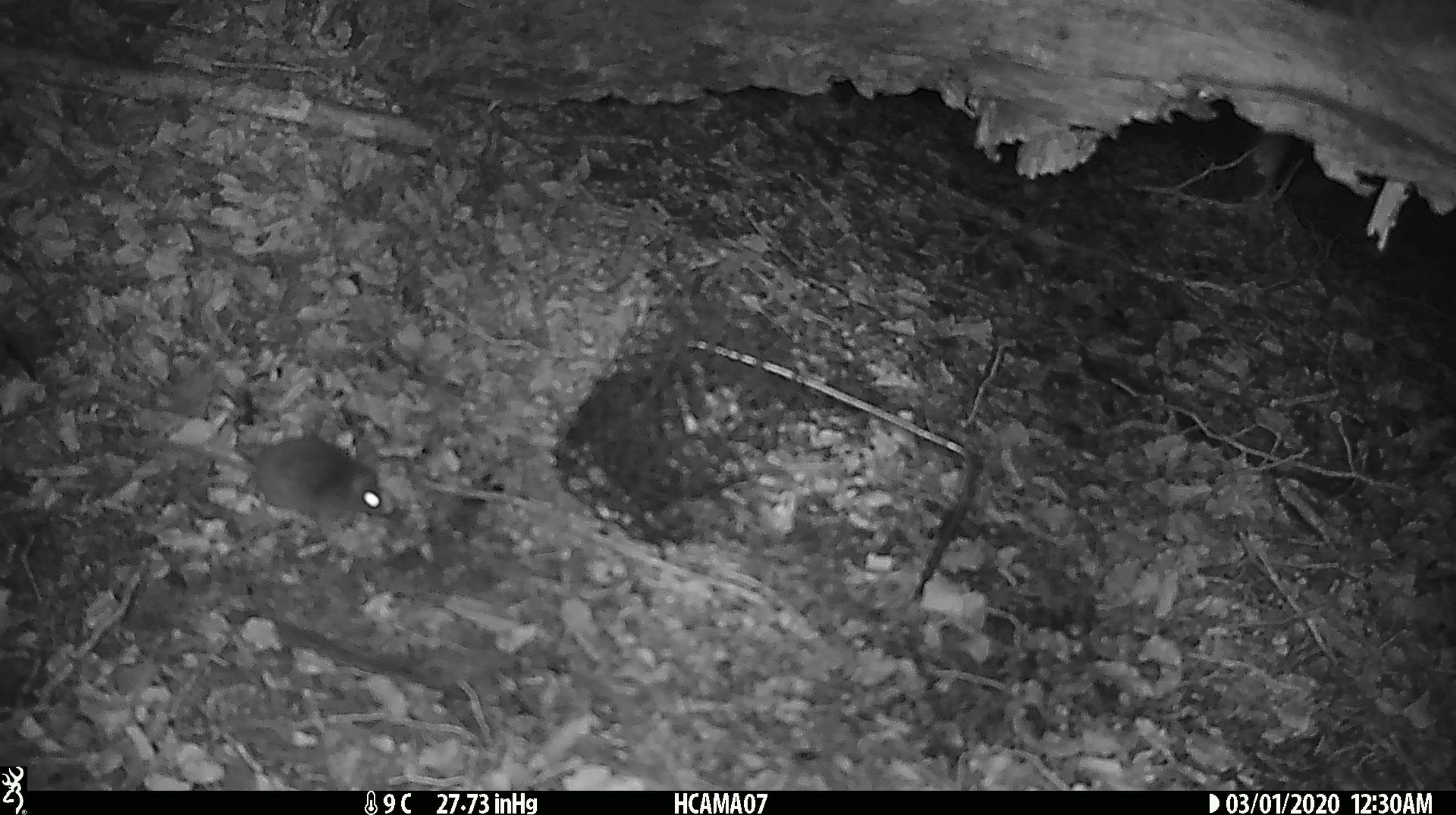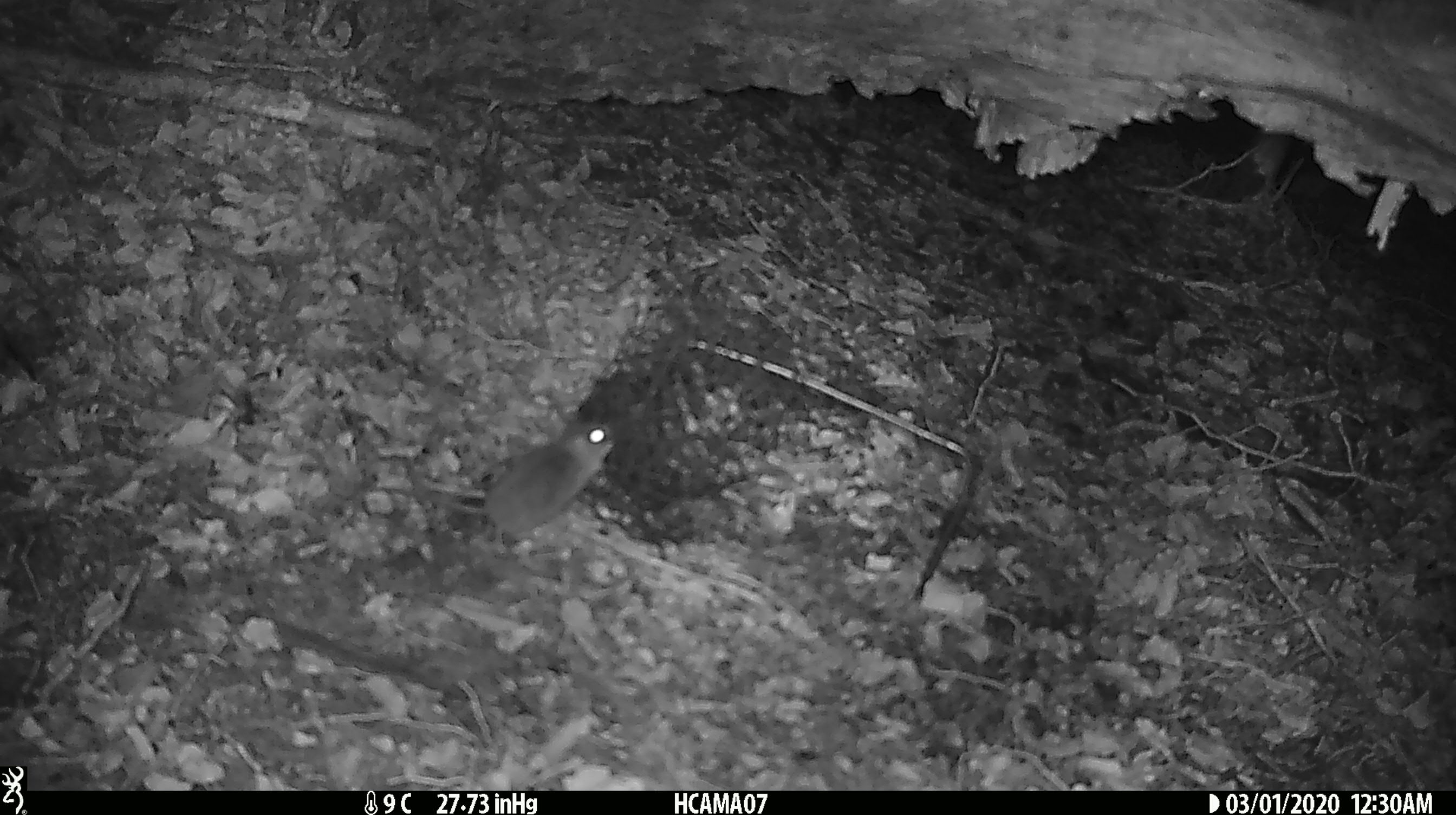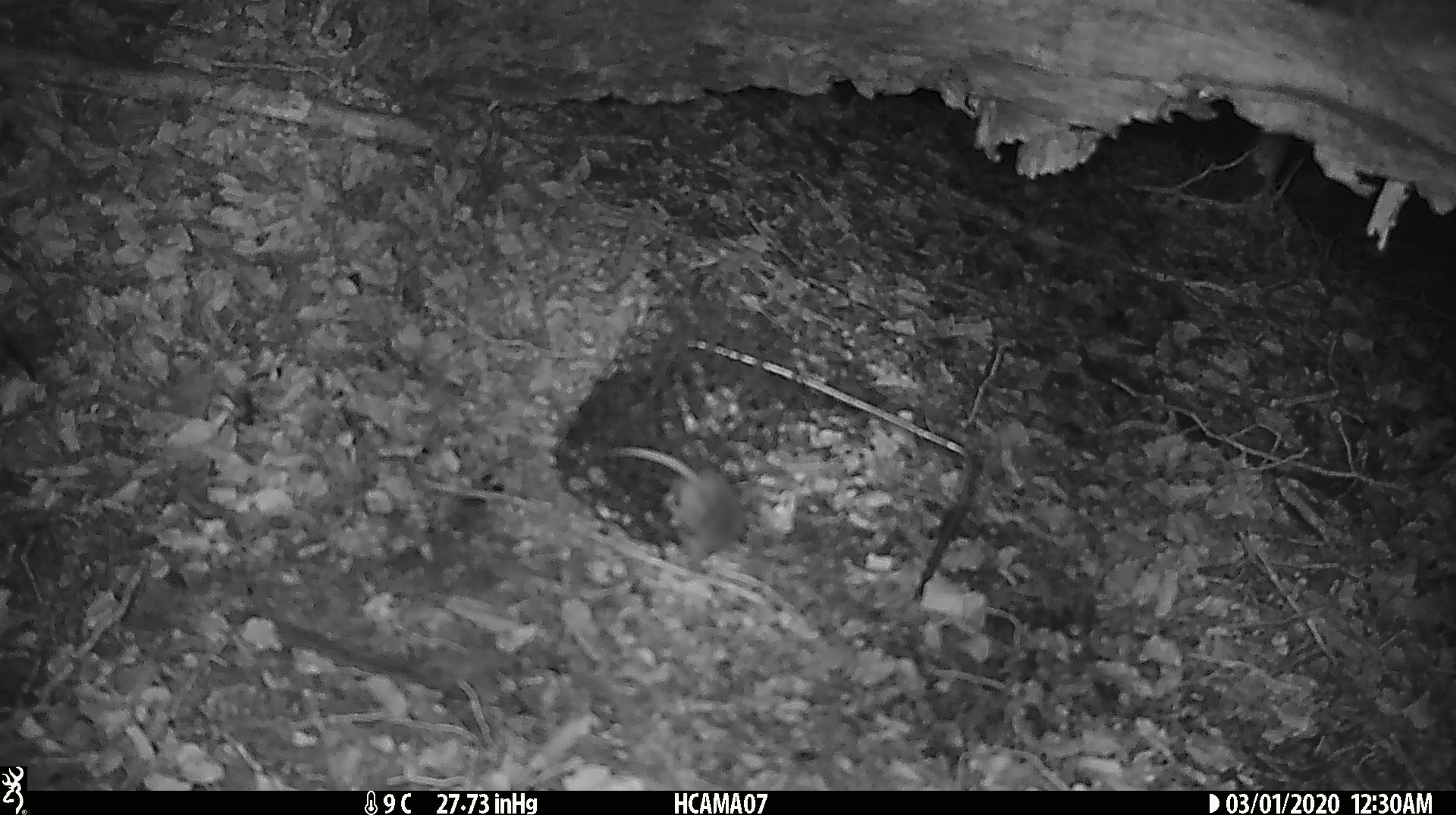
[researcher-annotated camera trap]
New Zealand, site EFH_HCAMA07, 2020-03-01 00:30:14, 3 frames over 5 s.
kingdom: Animalia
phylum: Chordata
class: Mammalia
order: Rodentia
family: Muridae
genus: Mus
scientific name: Mus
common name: mouse